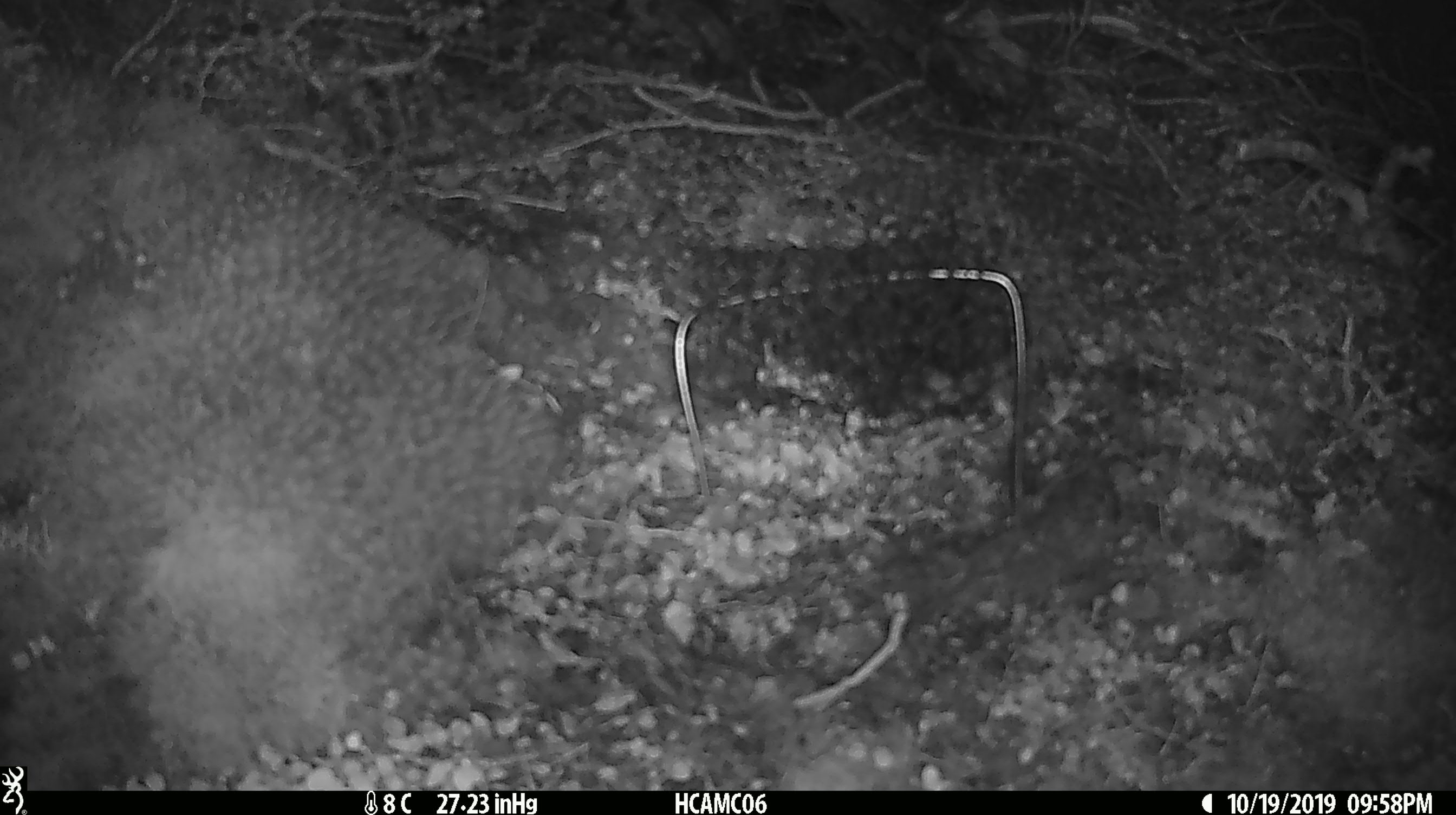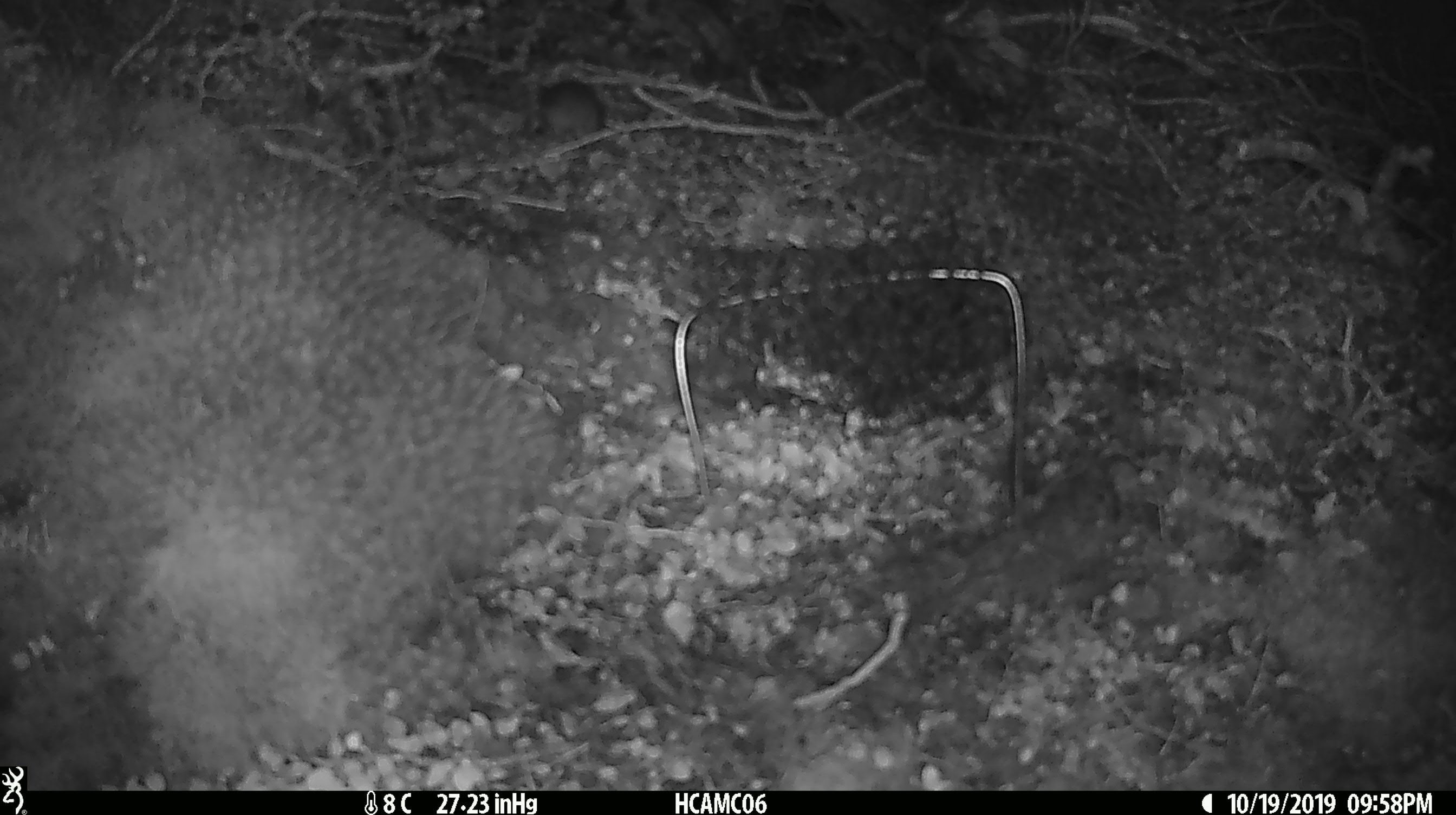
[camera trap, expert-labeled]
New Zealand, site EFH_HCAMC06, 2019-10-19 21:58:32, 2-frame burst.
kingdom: Animalia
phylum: Chordata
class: Mammalia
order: Rodentia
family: Muridae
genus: Mus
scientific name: Mus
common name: mouse